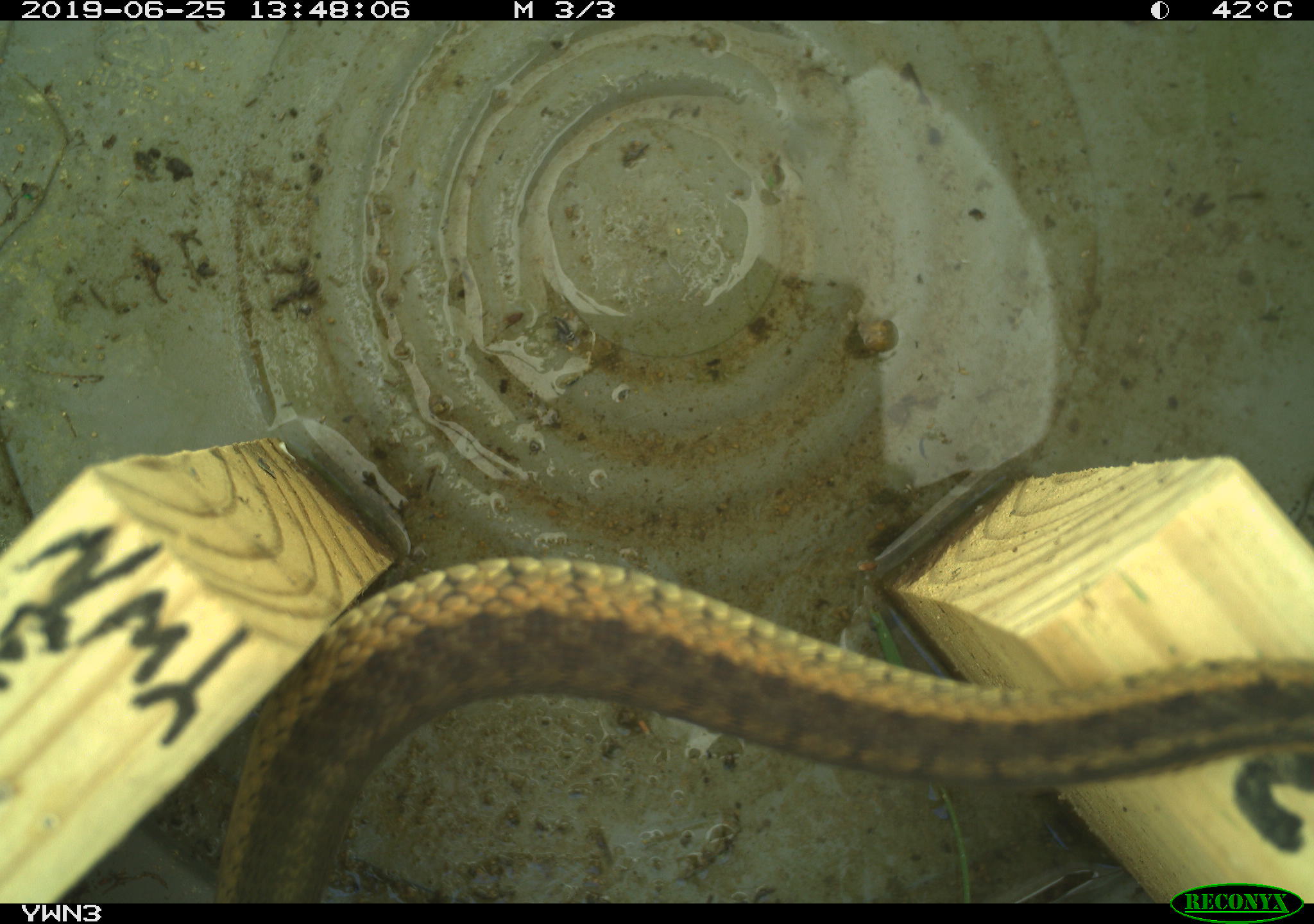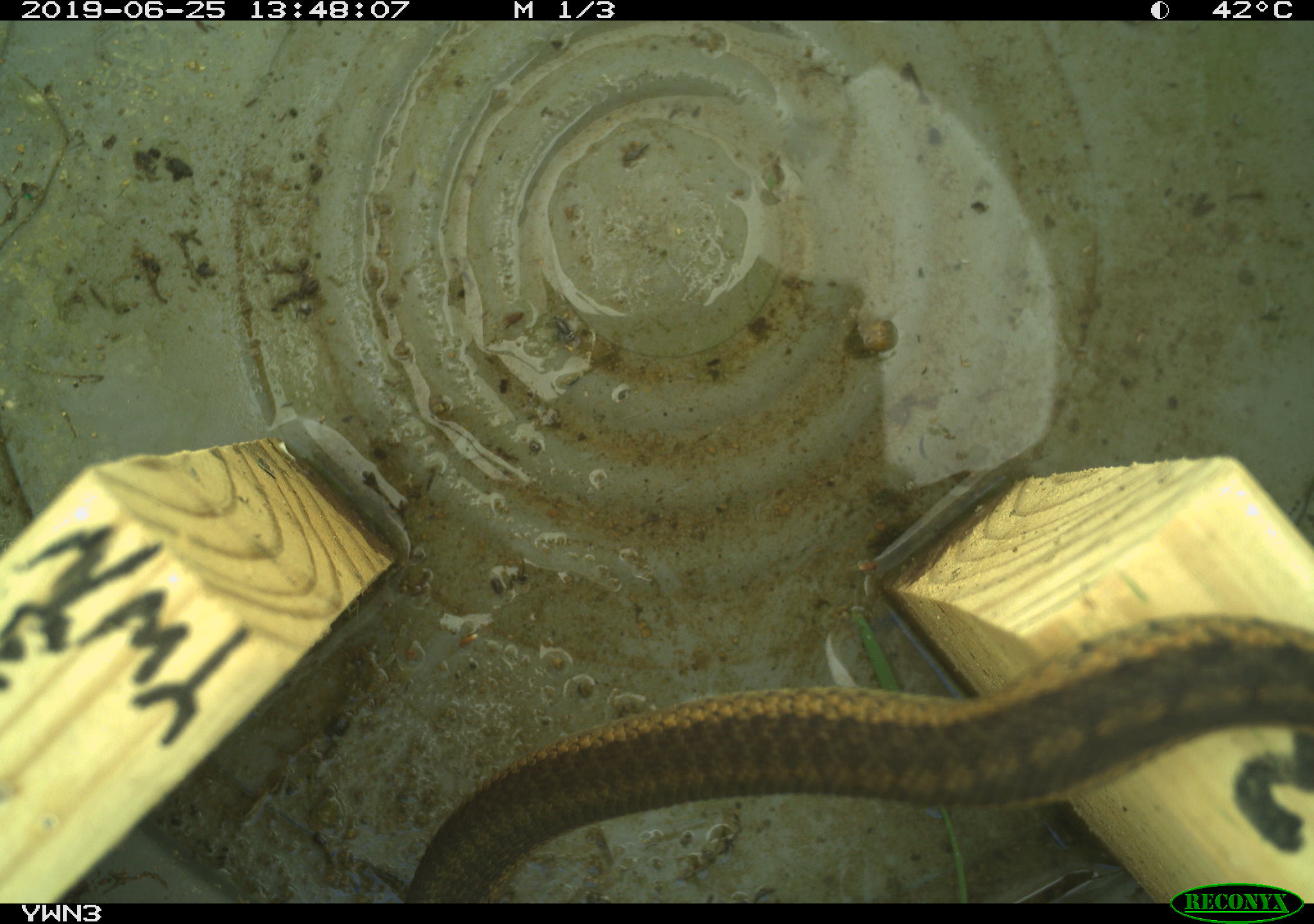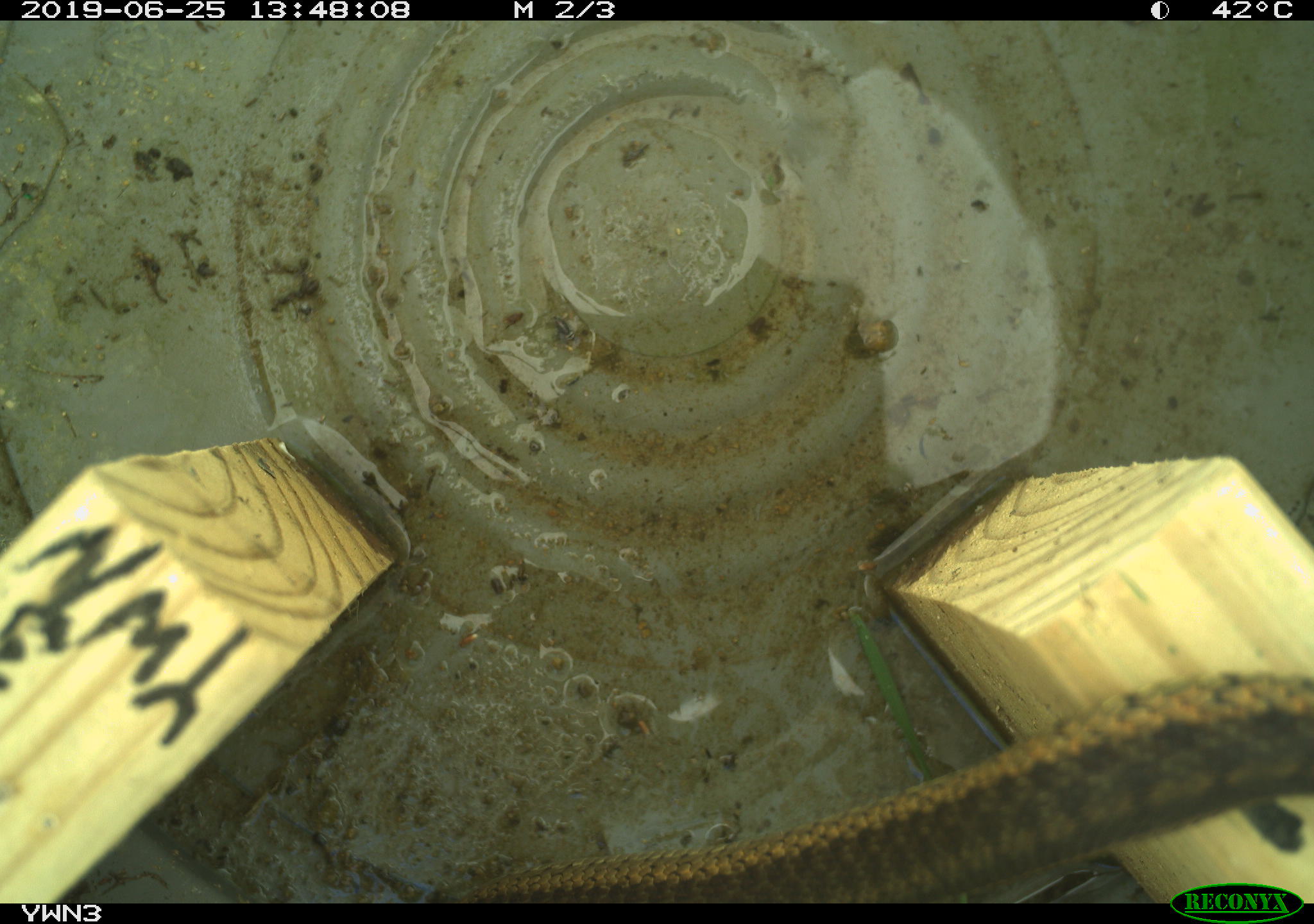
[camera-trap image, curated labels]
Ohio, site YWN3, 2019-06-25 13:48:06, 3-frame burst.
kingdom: Animalia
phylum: Chordata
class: Reptilia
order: Squamata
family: Colubridae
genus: Thamnophis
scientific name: Thamnophis sirtalis sirtalis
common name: eastern gartersnake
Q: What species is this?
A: Eastern gartersnake (Thamnophis sirtalis sirtalis).